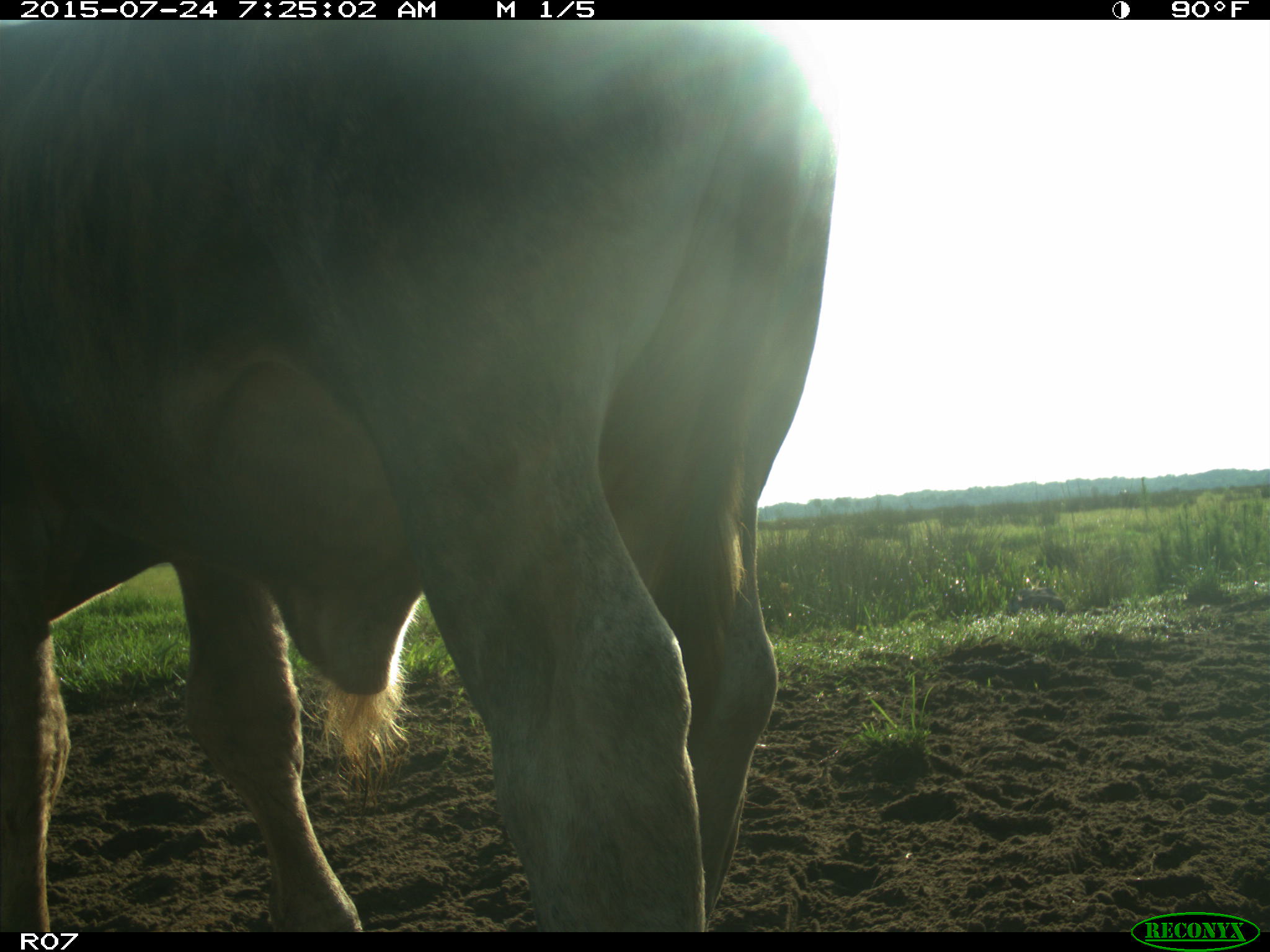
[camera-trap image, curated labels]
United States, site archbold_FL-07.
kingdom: Animalia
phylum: Chordata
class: Mammalia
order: Artiodactyla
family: Bovidae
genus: Bos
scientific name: Bos taurus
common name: domestic cow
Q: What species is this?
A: Bos taurus (domestic cow).